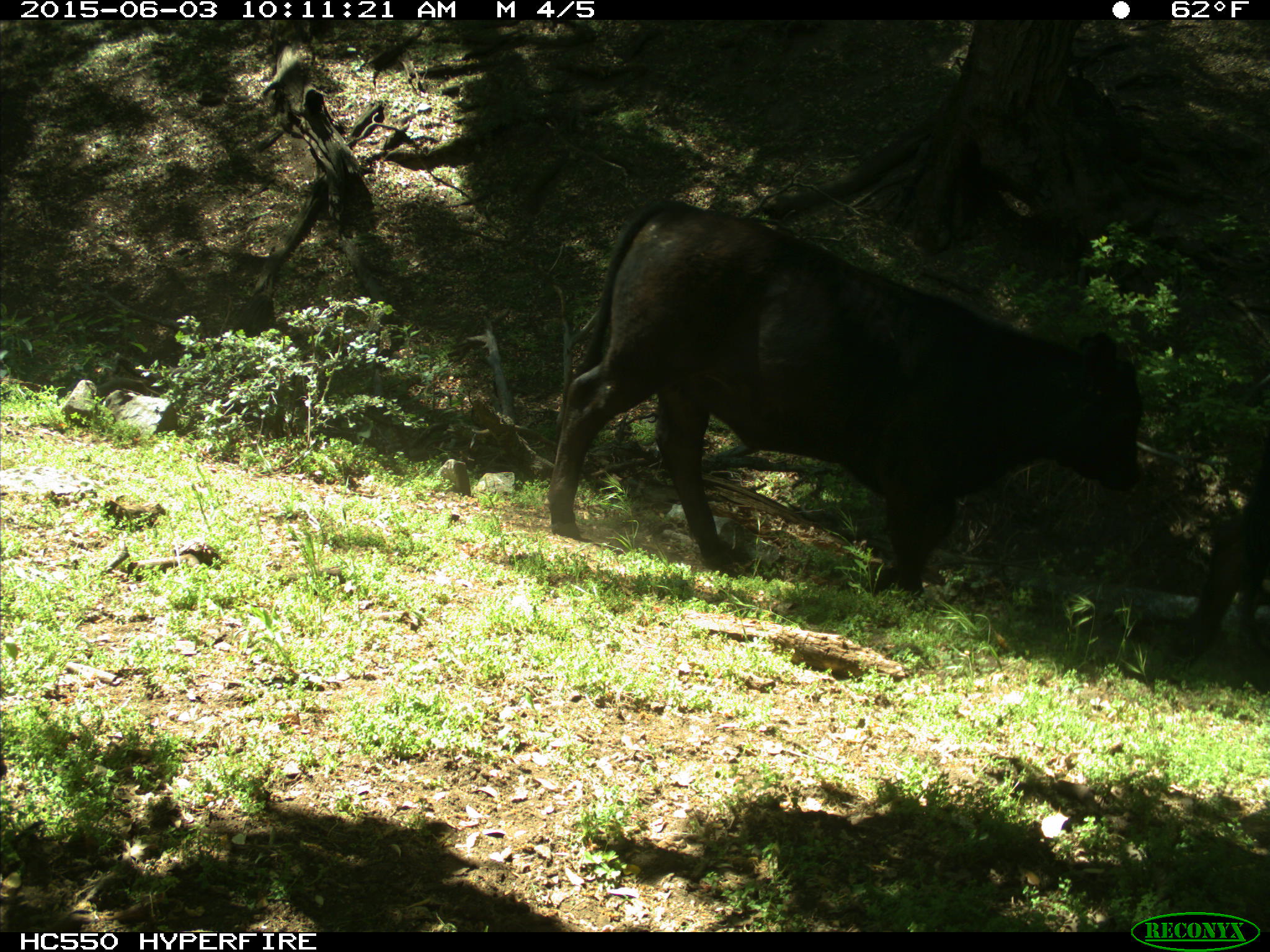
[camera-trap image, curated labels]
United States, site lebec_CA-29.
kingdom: Animalia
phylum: Chordata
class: Mammalia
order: Artiodactyla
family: Bovidae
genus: Bos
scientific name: Bos taurus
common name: domestic cow